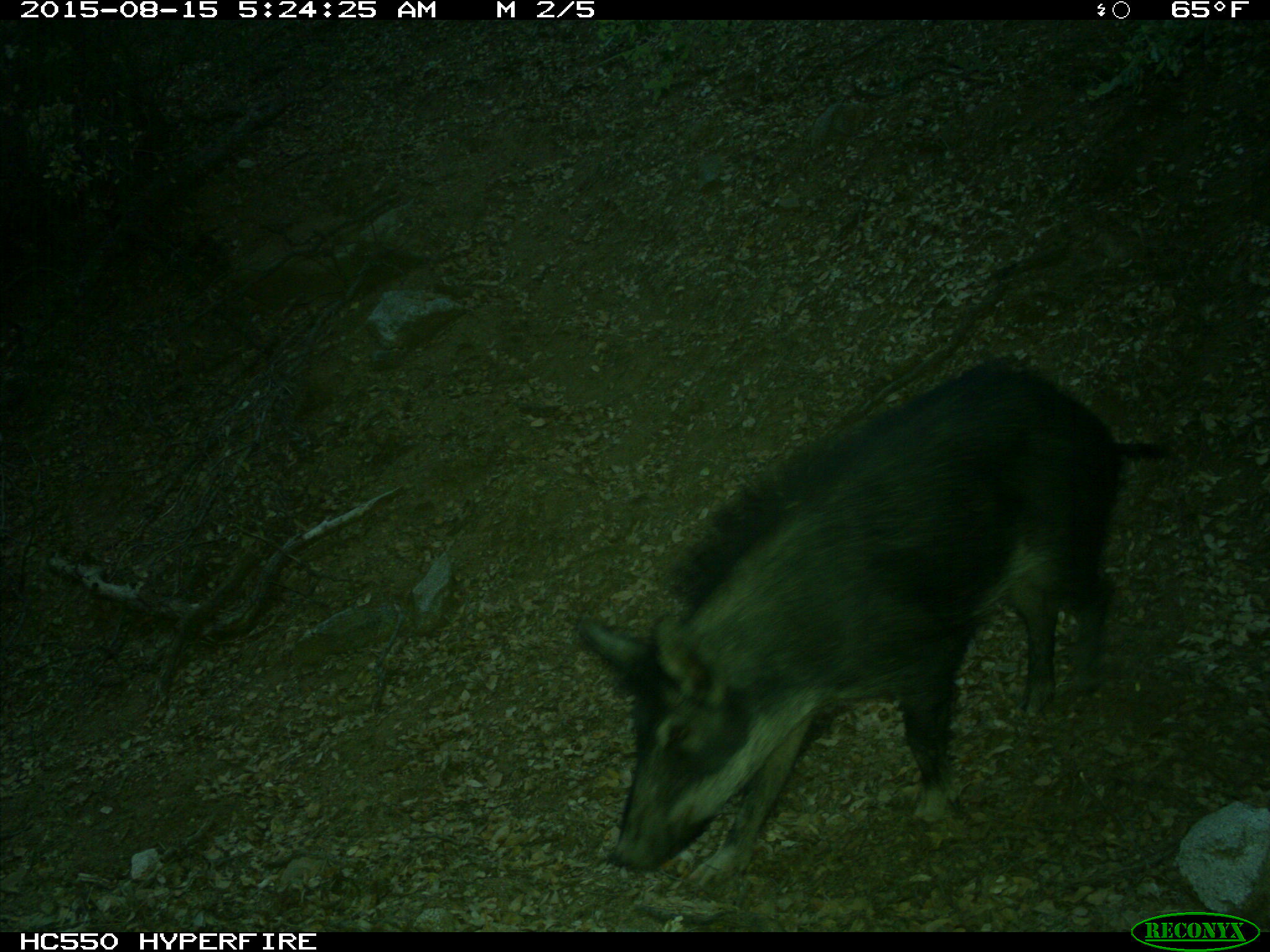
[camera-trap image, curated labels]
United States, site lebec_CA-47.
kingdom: Animalia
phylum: Chordata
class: Mammalia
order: Artiodactyla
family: Suidae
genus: Sus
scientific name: Sus scrofa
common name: wild boar